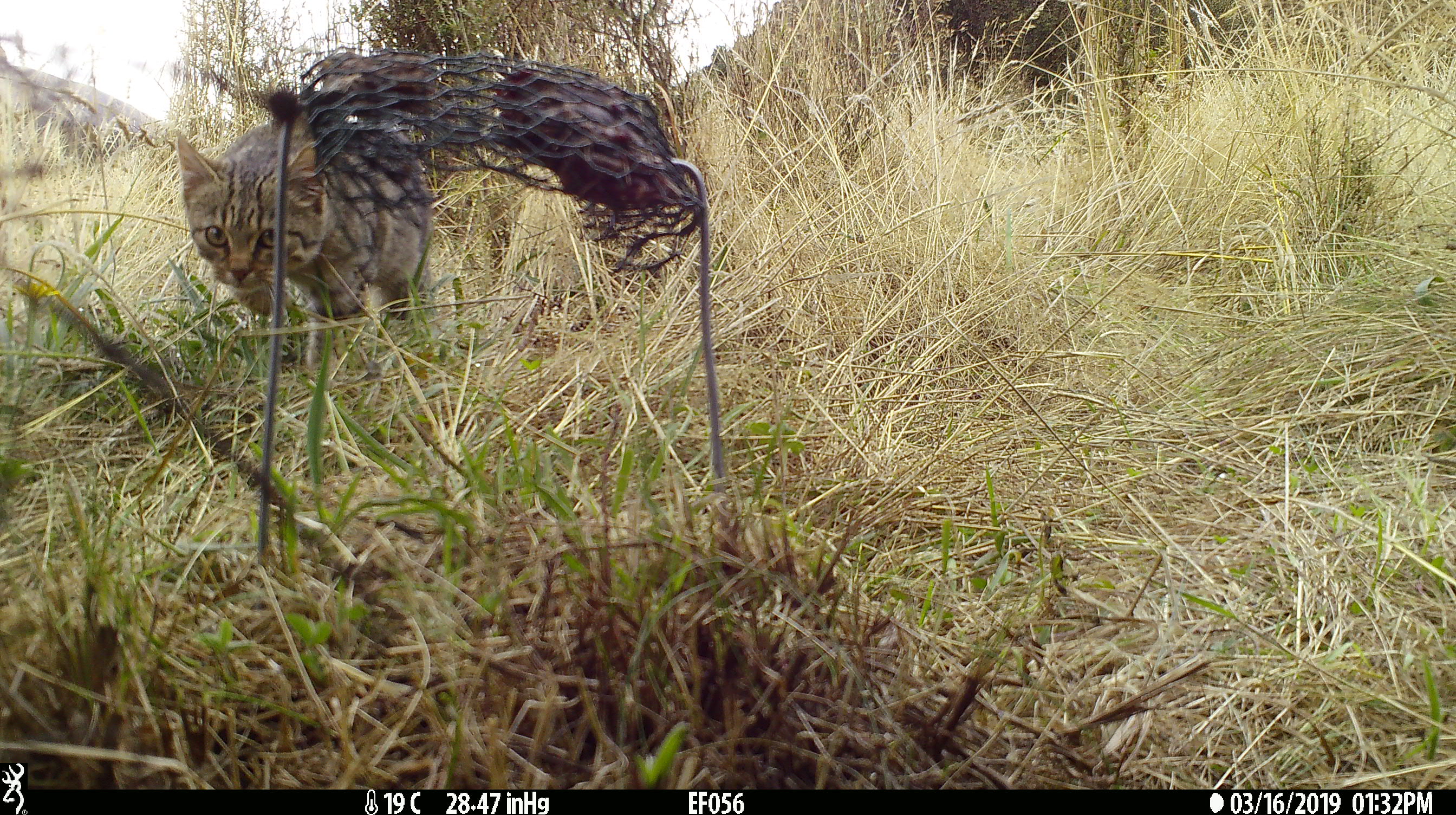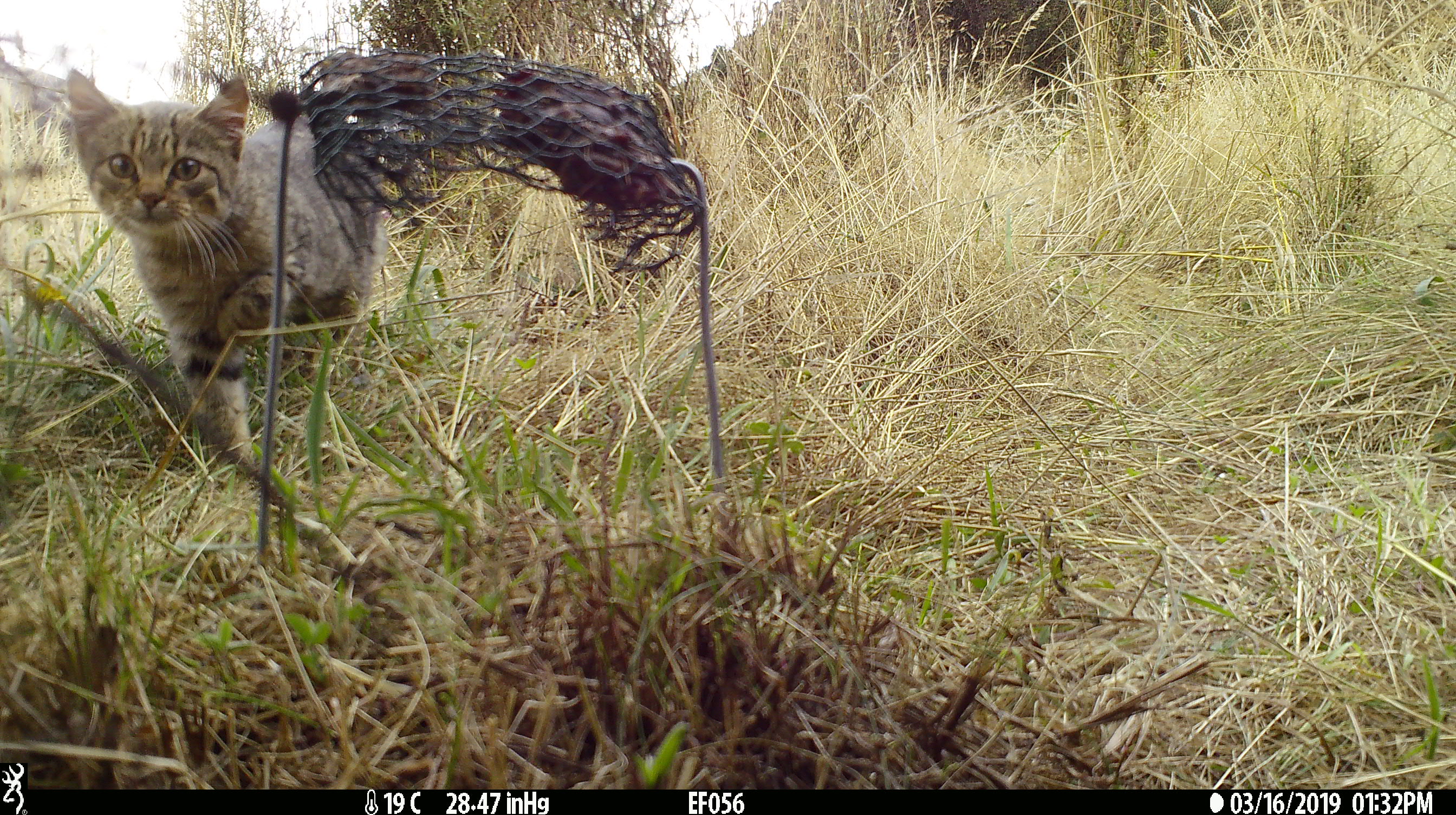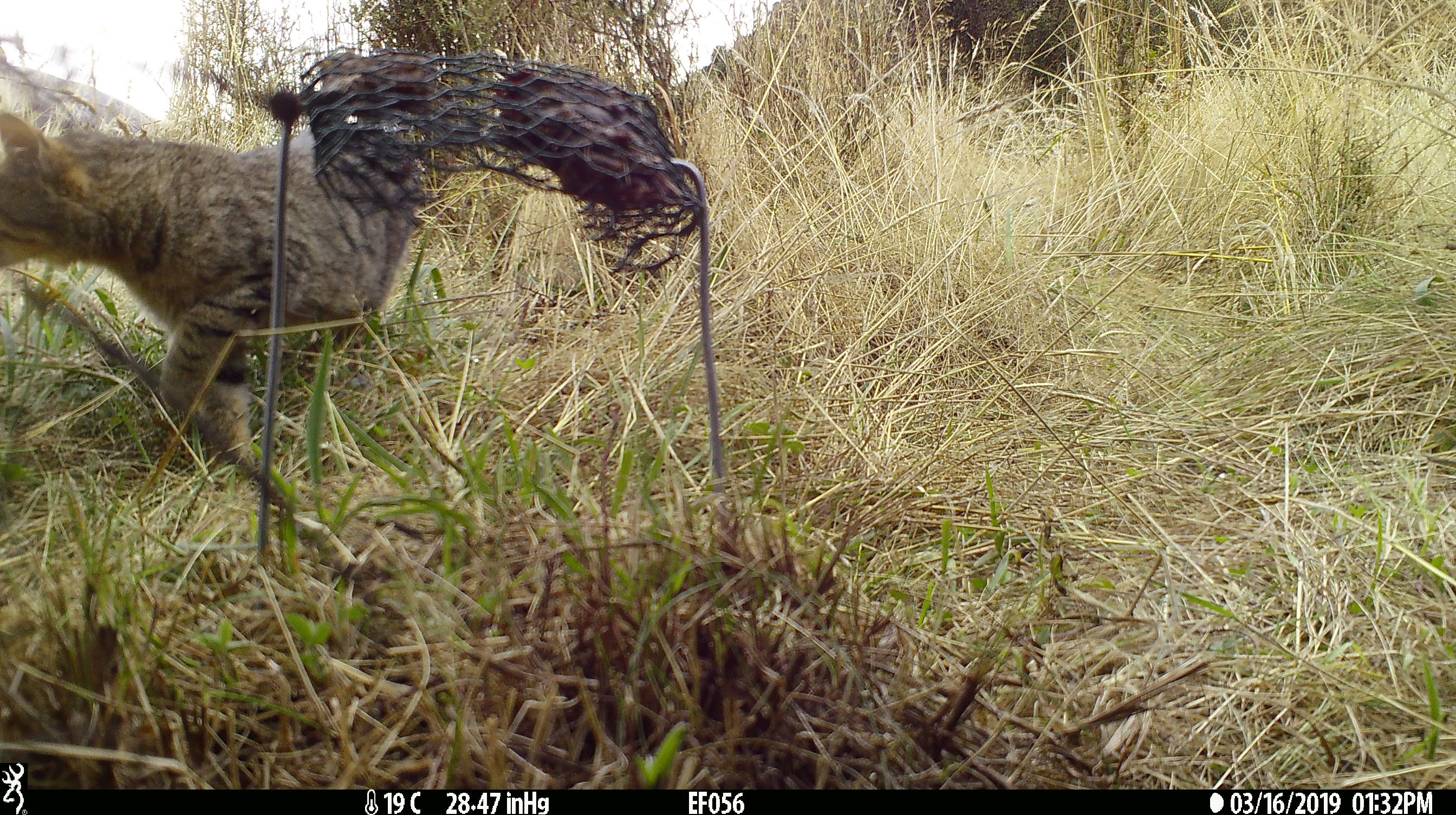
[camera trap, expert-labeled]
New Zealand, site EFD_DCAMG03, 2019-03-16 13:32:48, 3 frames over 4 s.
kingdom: Animalia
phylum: Chordata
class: Mammalia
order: Carnivora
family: Felidae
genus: Felis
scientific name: Felis catus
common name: domestic cat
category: cat